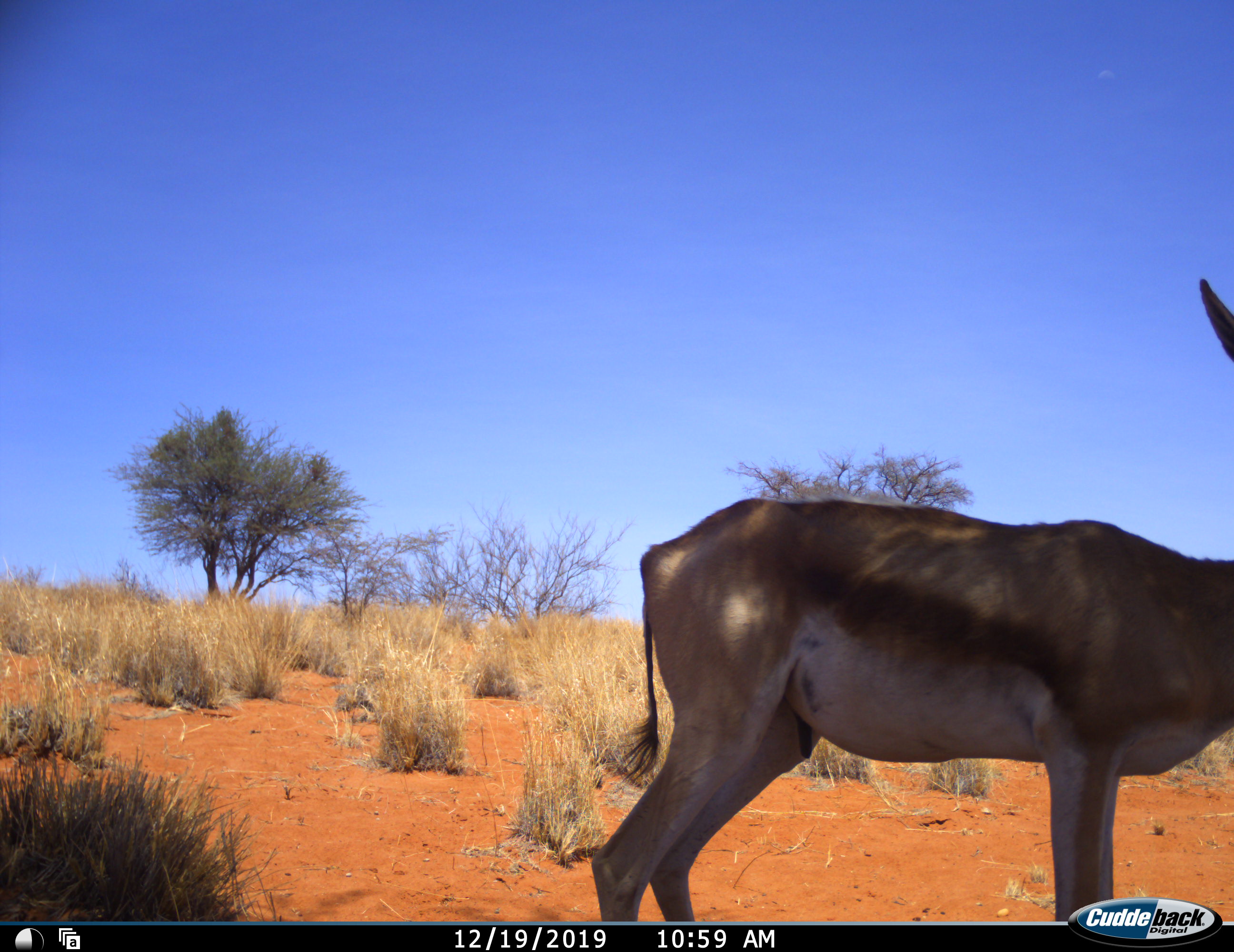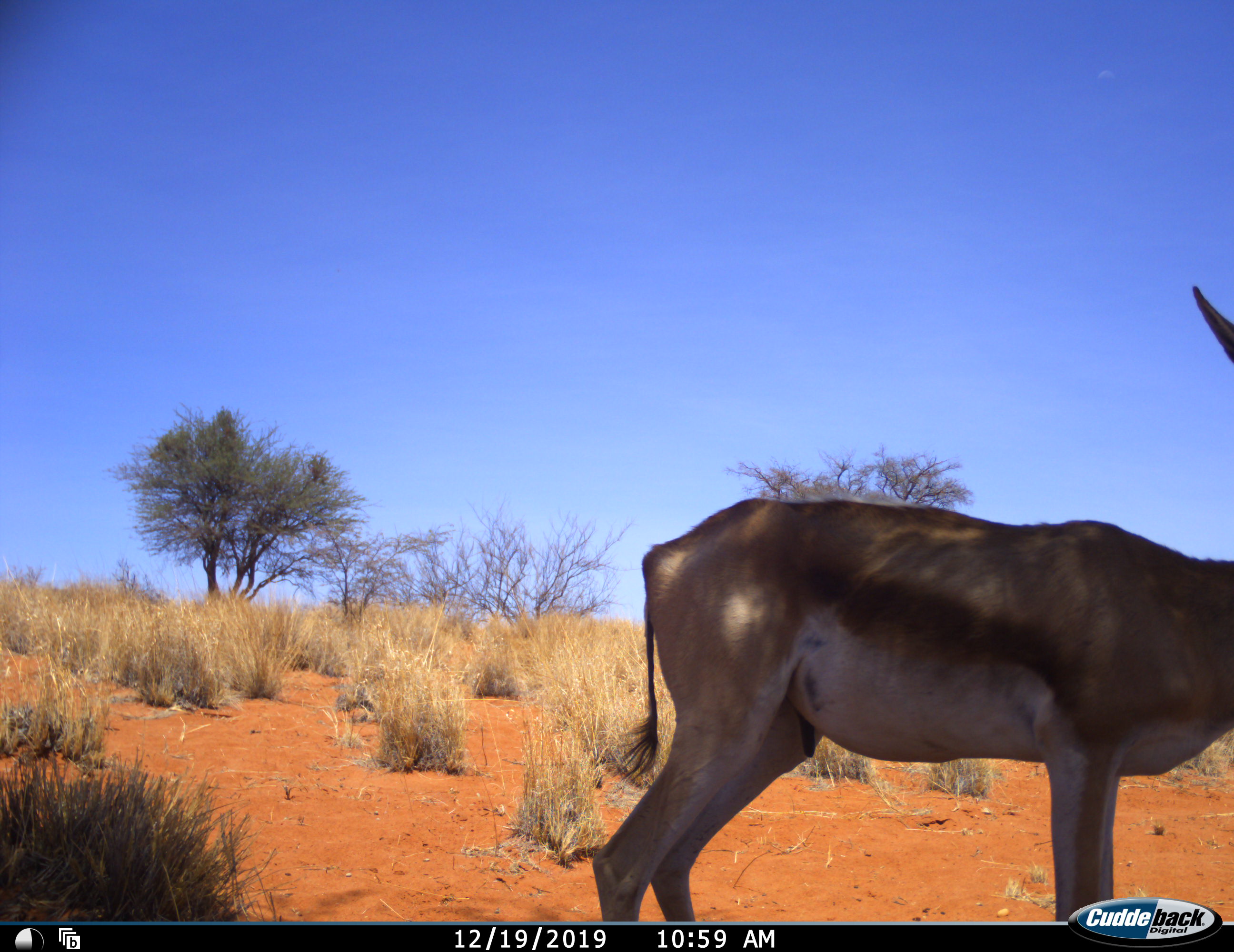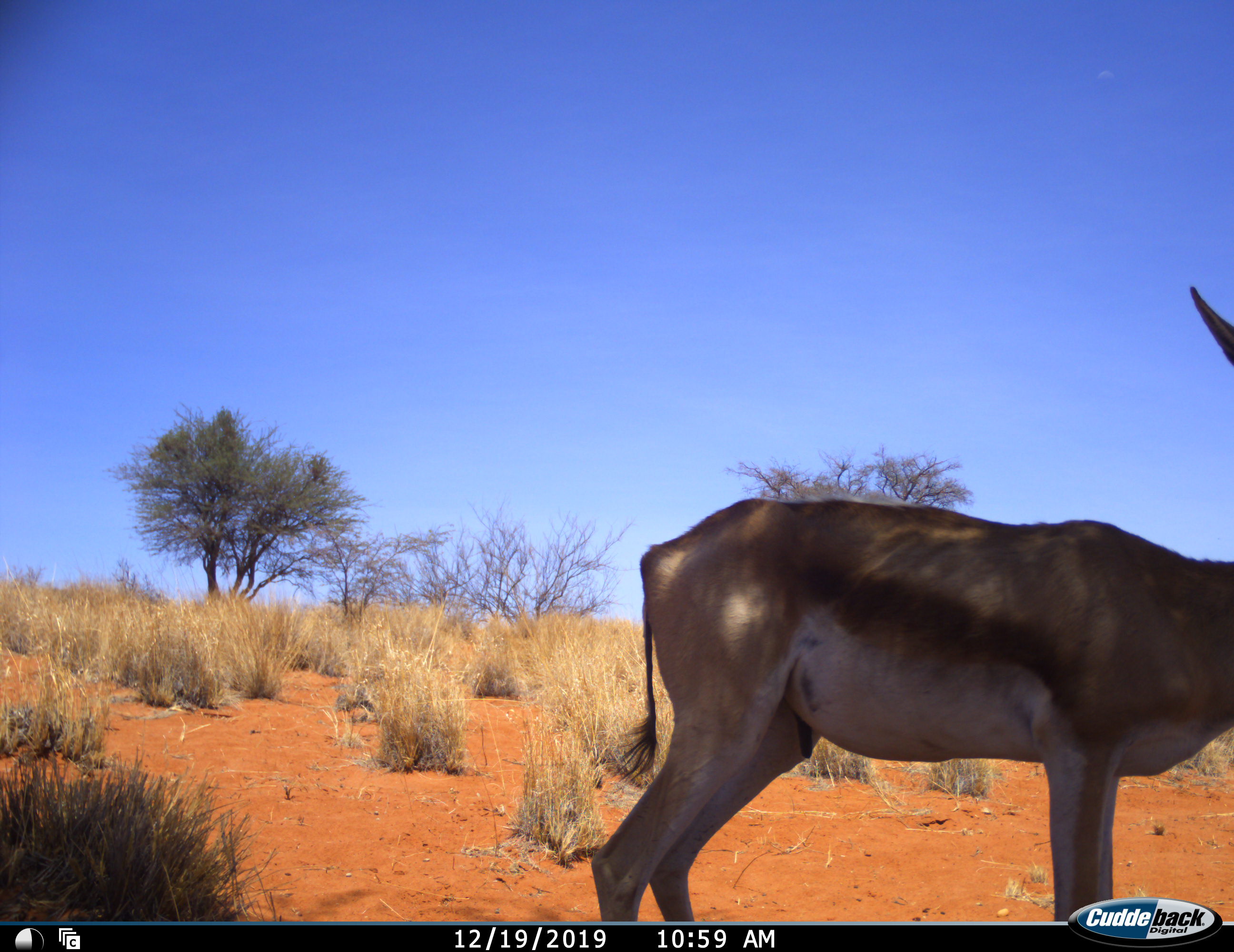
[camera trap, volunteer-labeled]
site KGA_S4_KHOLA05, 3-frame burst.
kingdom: Animalia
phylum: Chordata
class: Mammalia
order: Artiodactyla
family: Bovidae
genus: Antidorcas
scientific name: Antidorcas marsupialis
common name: springbok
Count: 1.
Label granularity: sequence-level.